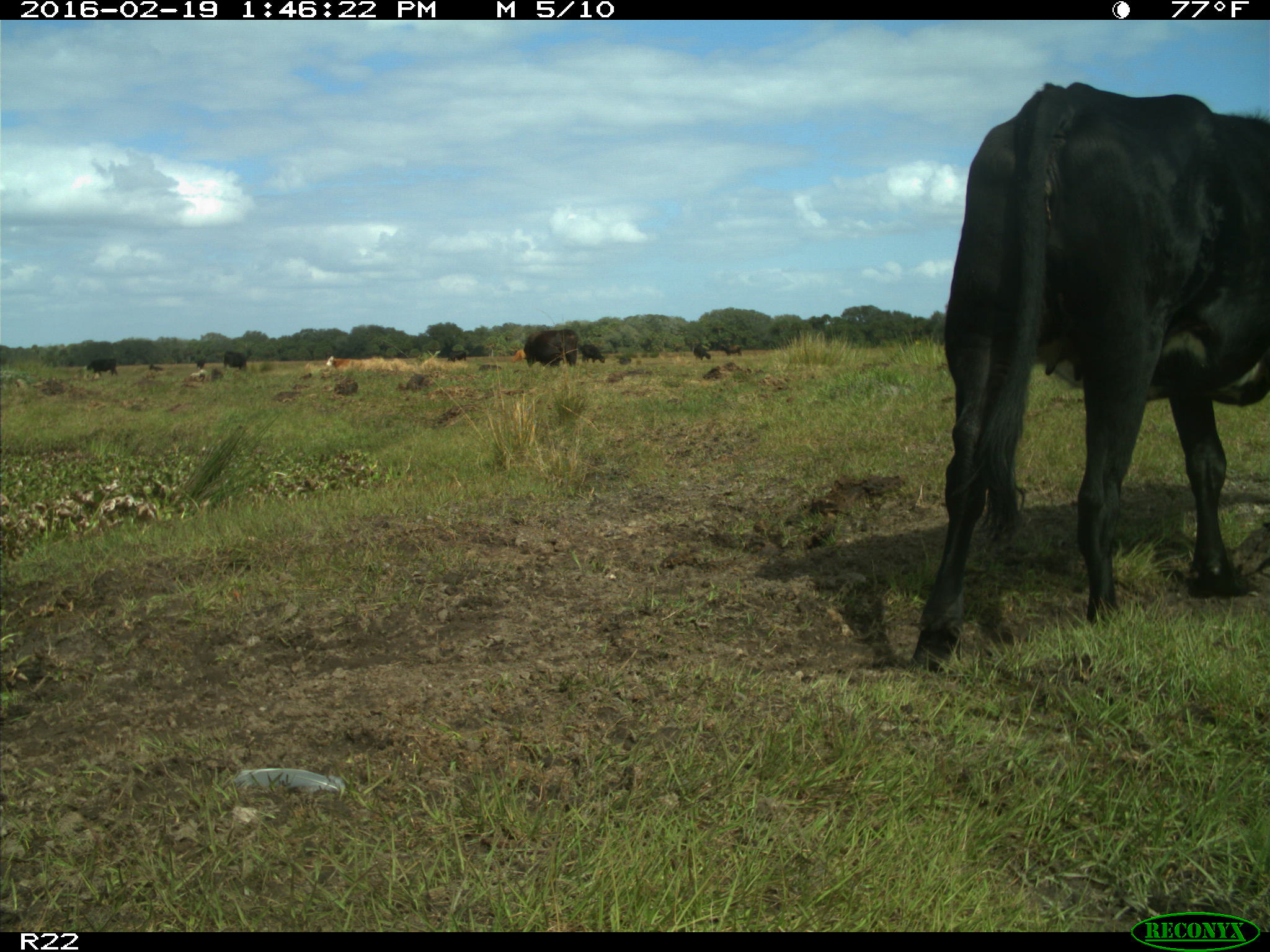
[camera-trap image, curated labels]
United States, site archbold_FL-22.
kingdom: Animalia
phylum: Chordata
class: Mammalia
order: Artiodactyla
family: Bovidae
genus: Bos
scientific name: Bos taurus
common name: domestic cow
Bos taurus (domestic cow).